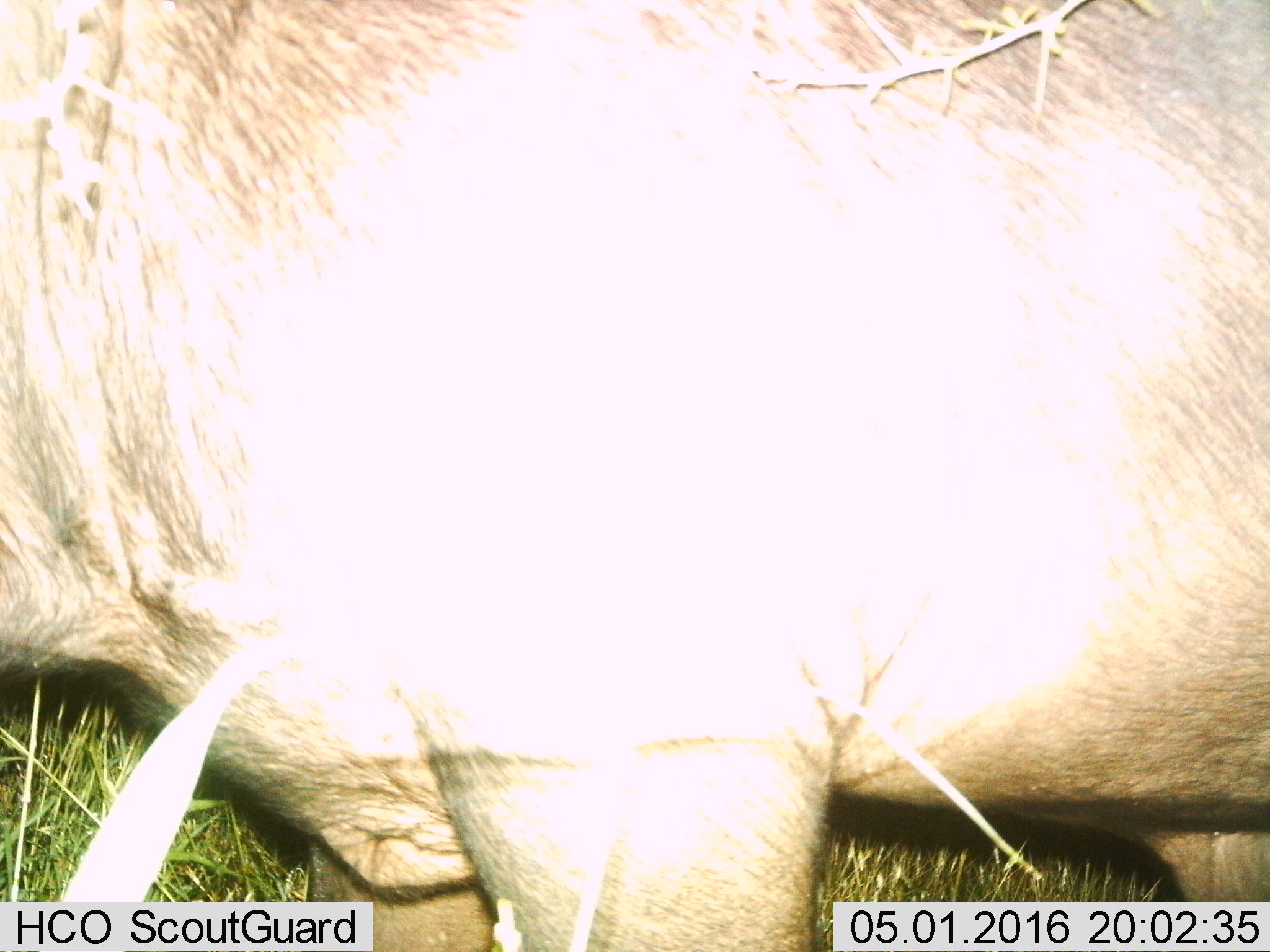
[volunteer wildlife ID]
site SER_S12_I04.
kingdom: Animalia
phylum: Chordata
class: Mammalia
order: Artiodactyla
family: Bovidae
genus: Connochaetes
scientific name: Connochaetes taurinus taurinus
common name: blue wildebeest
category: wildebeestblue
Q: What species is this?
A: Wildebeestblue (blue wildebeest) (Connochaetes taurinus taurinus).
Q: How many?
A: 1.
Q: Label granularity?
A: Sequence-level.